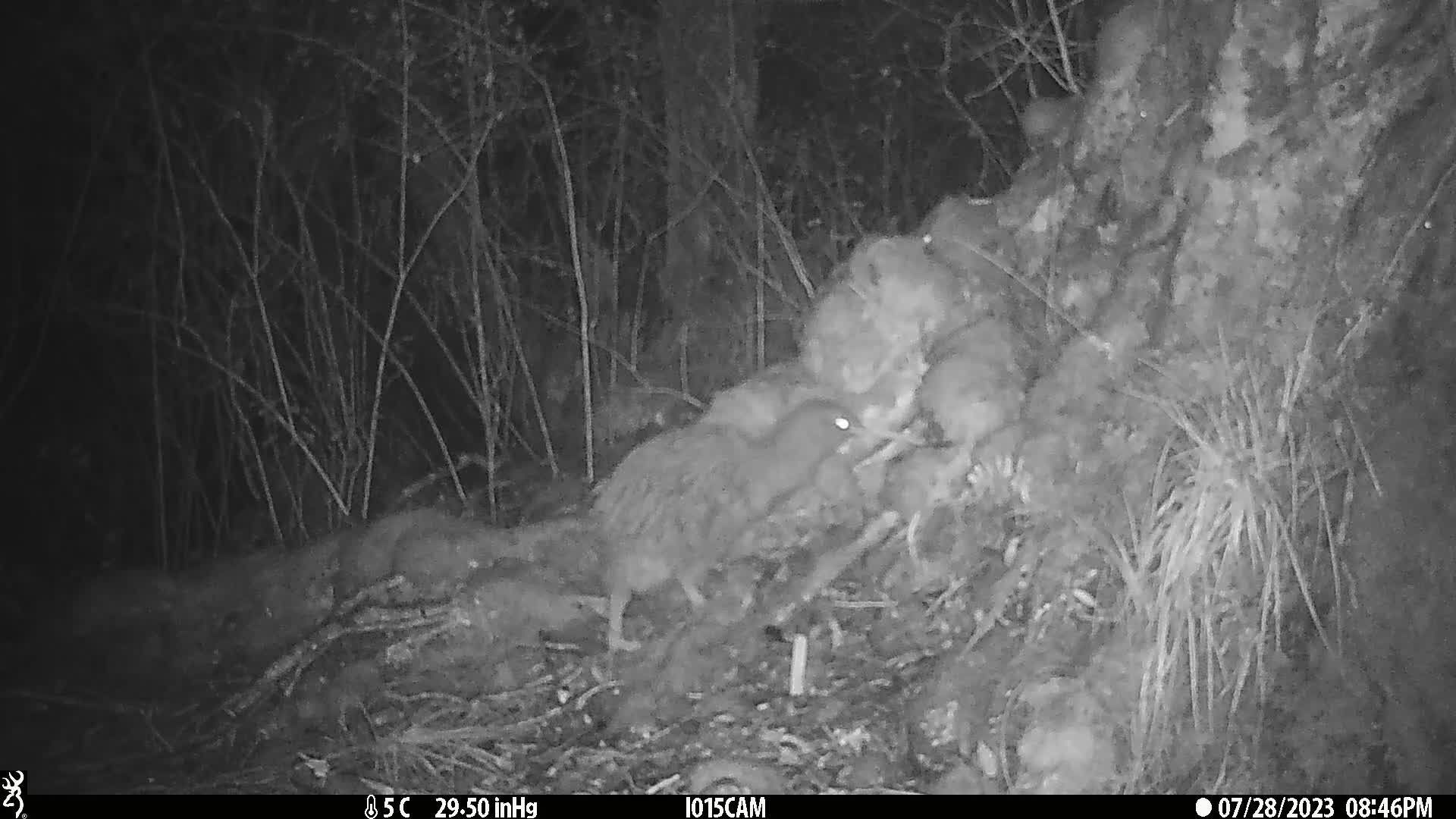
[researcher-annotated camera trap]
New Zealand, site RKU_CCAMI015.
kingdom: Animalia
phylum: Chordata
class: Aves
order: Apterygiformes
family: Apterygidae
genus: Apteryx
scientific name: Apteryx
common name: kiwi